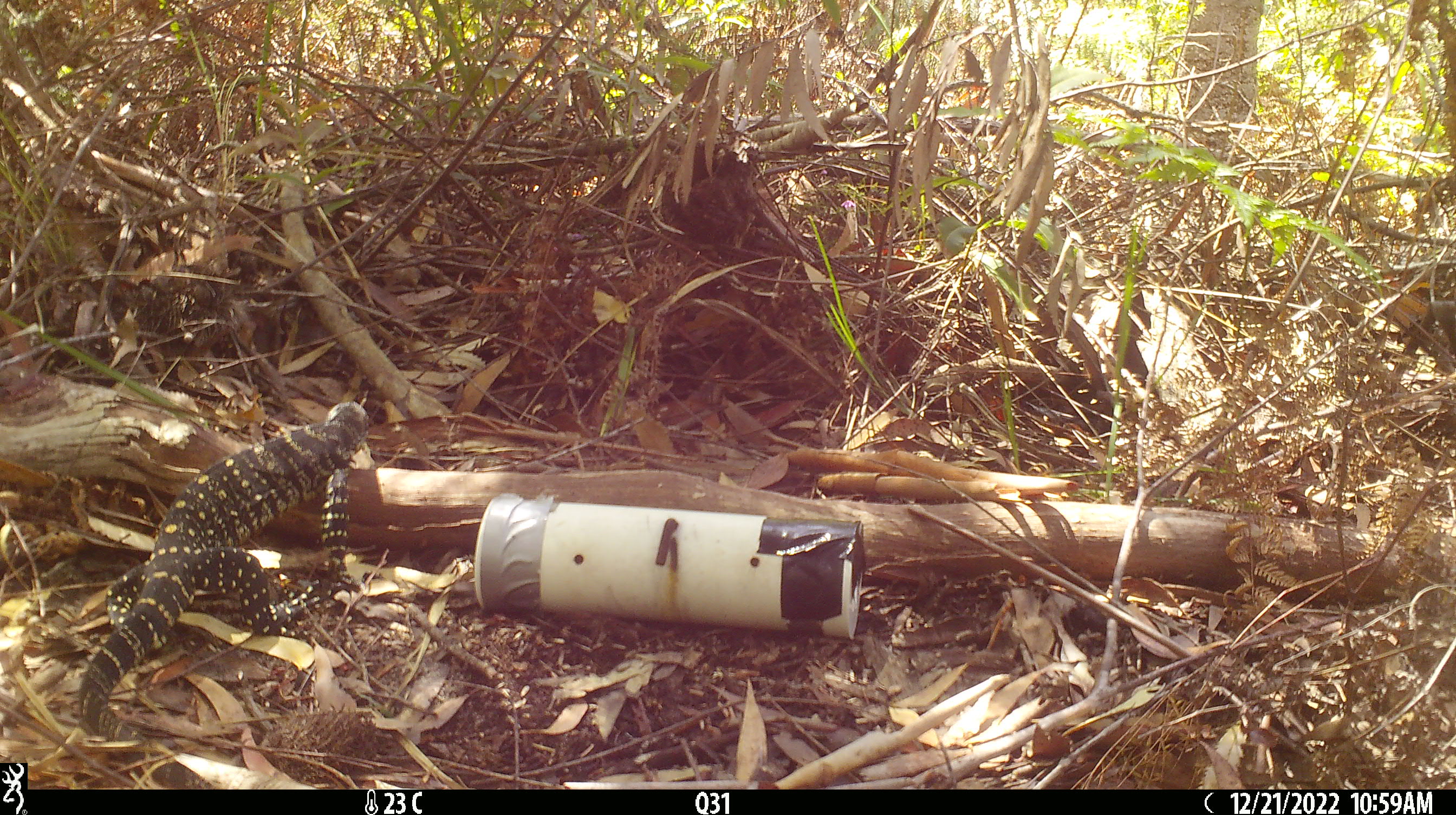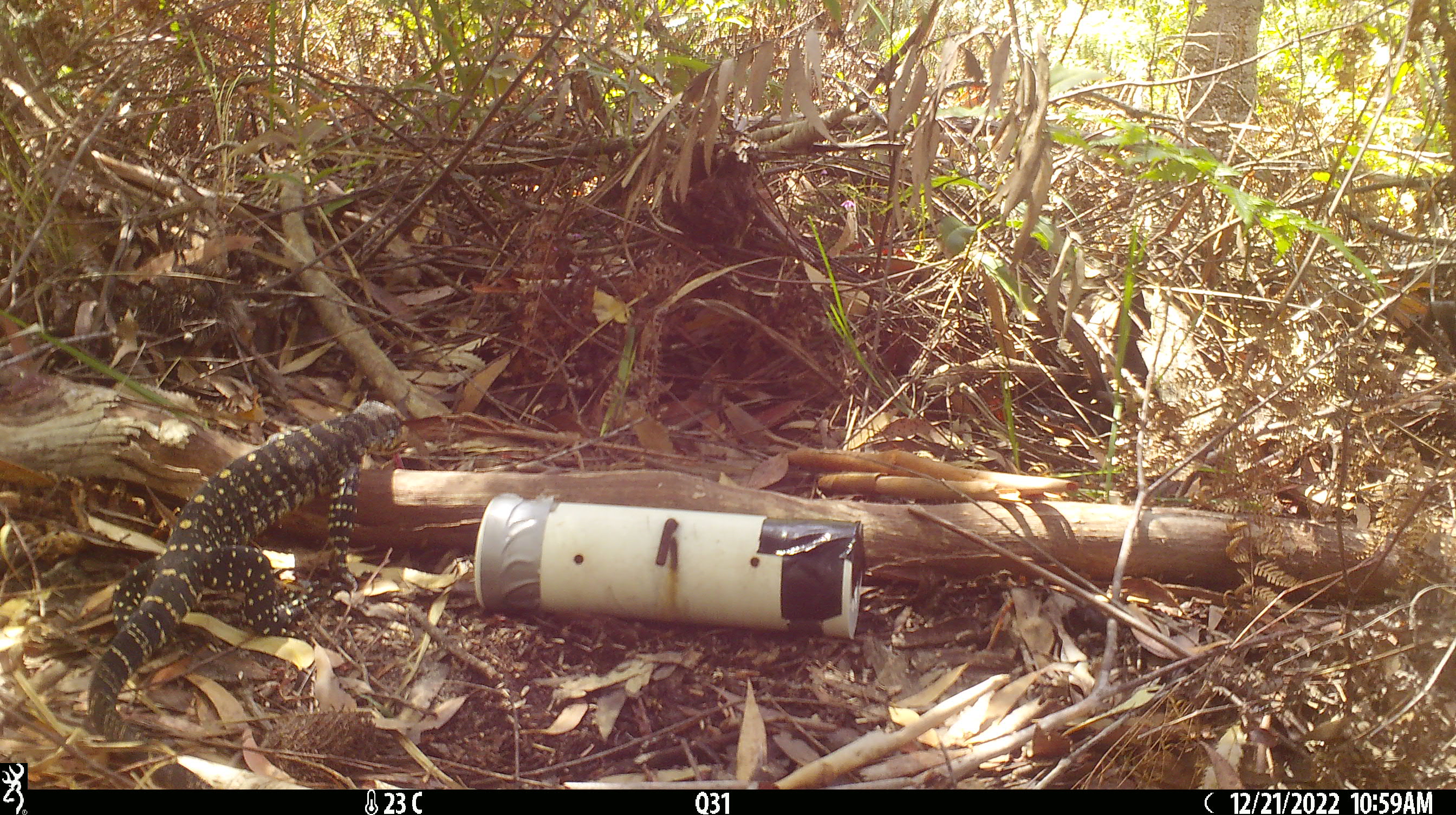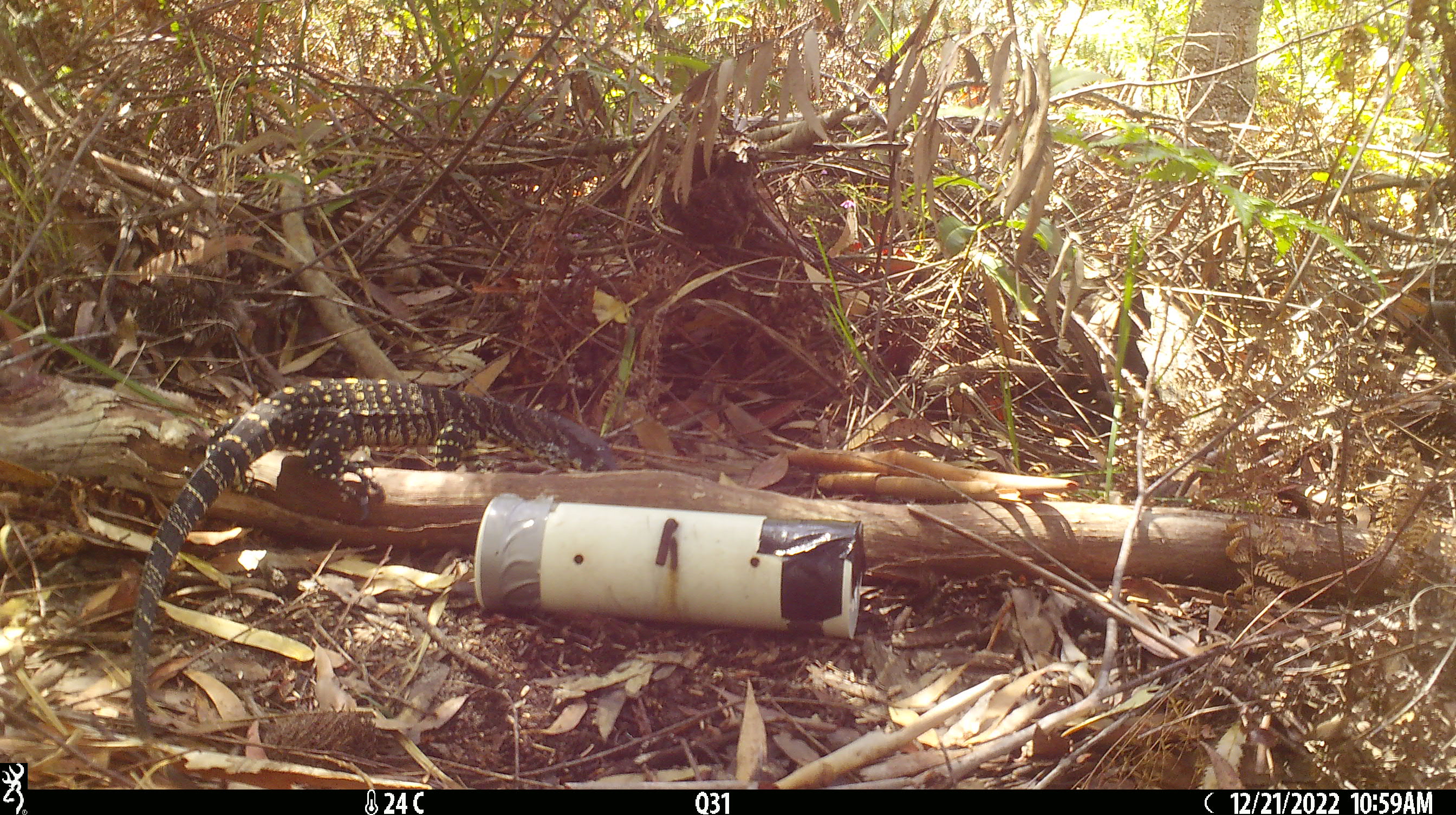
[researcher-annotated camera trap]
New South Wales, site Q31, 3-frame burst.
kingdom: Animalia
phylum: Chordata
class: Reptilia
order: Squamata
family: Varanidae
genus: Varanus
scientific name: Varanus varius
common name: lace monitor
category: goanna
Goanna (lace monitor) (Varanus varius).